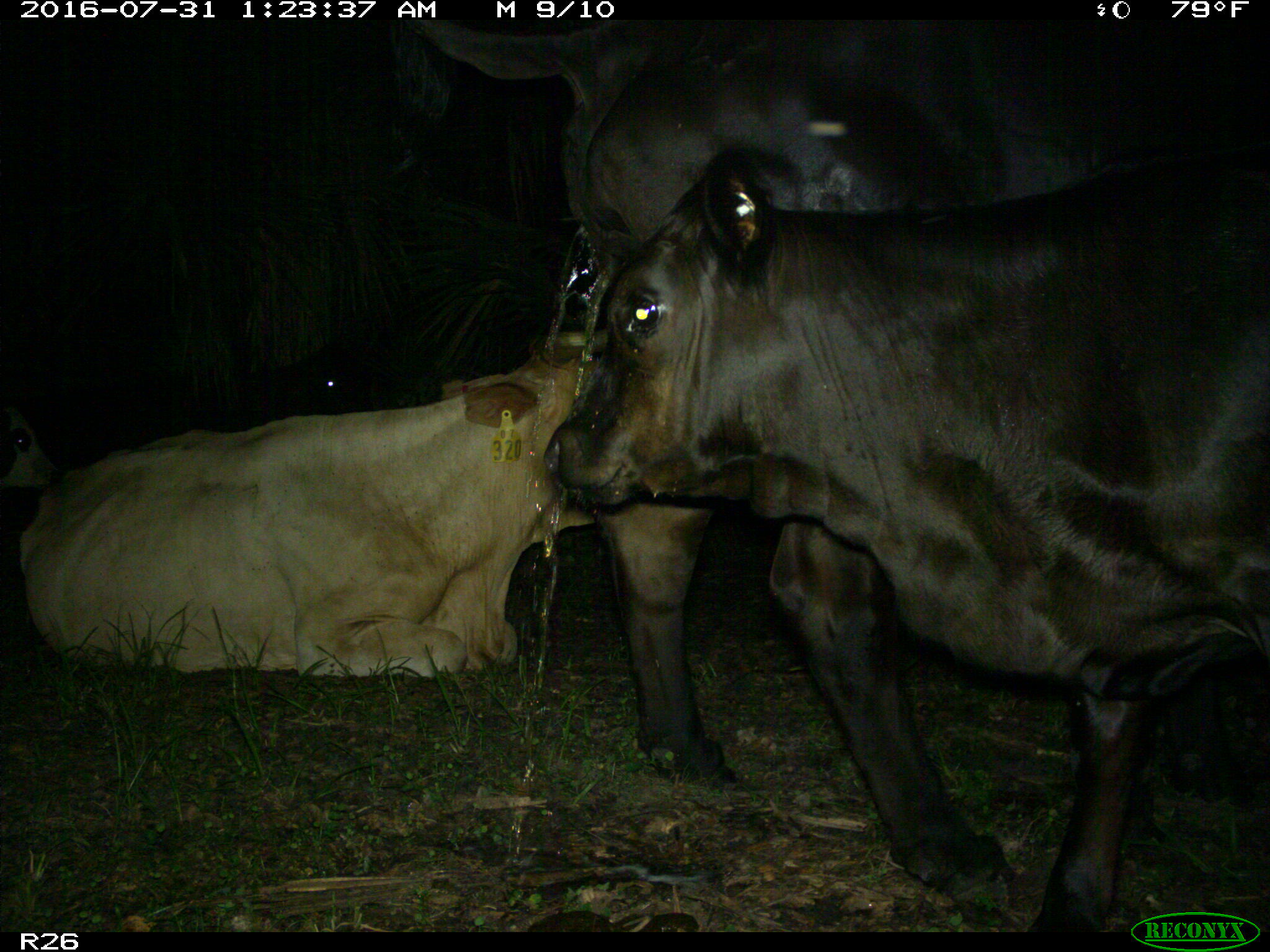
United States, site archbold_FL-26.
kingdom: Animalia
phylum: Chordata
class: Mammalia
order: Artiodactyla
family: Bovidae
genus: Bos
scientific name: Bos taurus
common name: domestic cow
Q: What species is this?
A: Bos taurus (domestic cow).